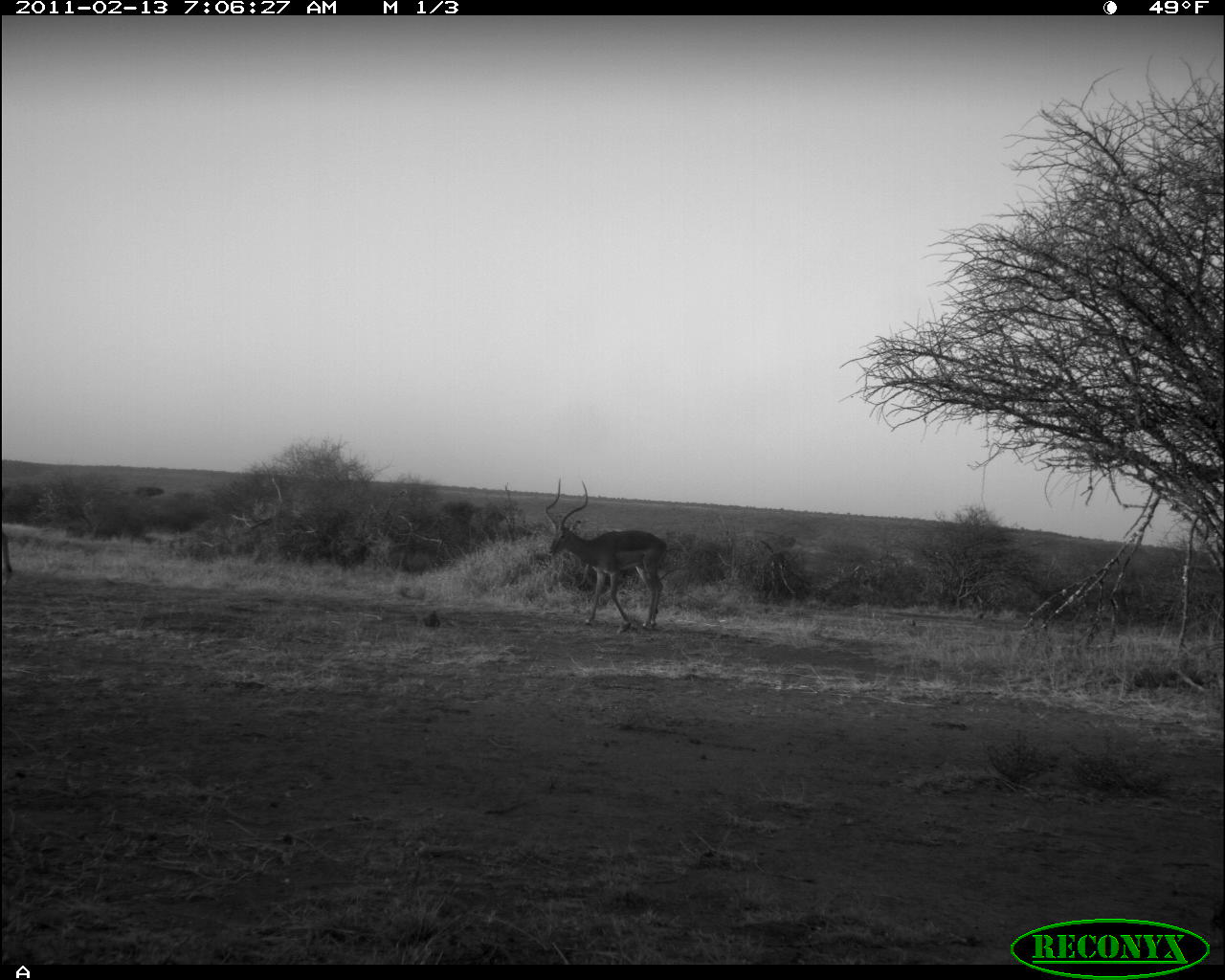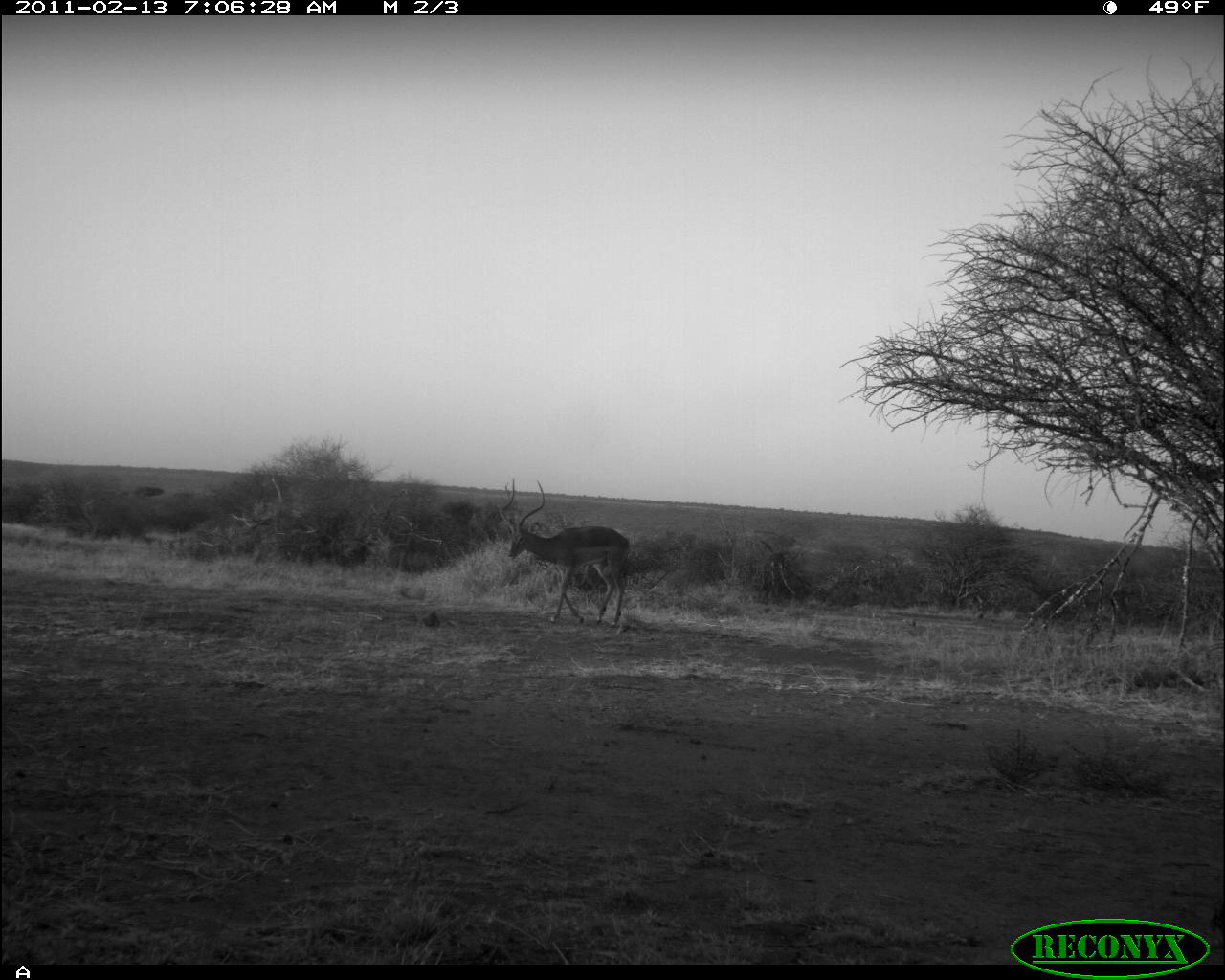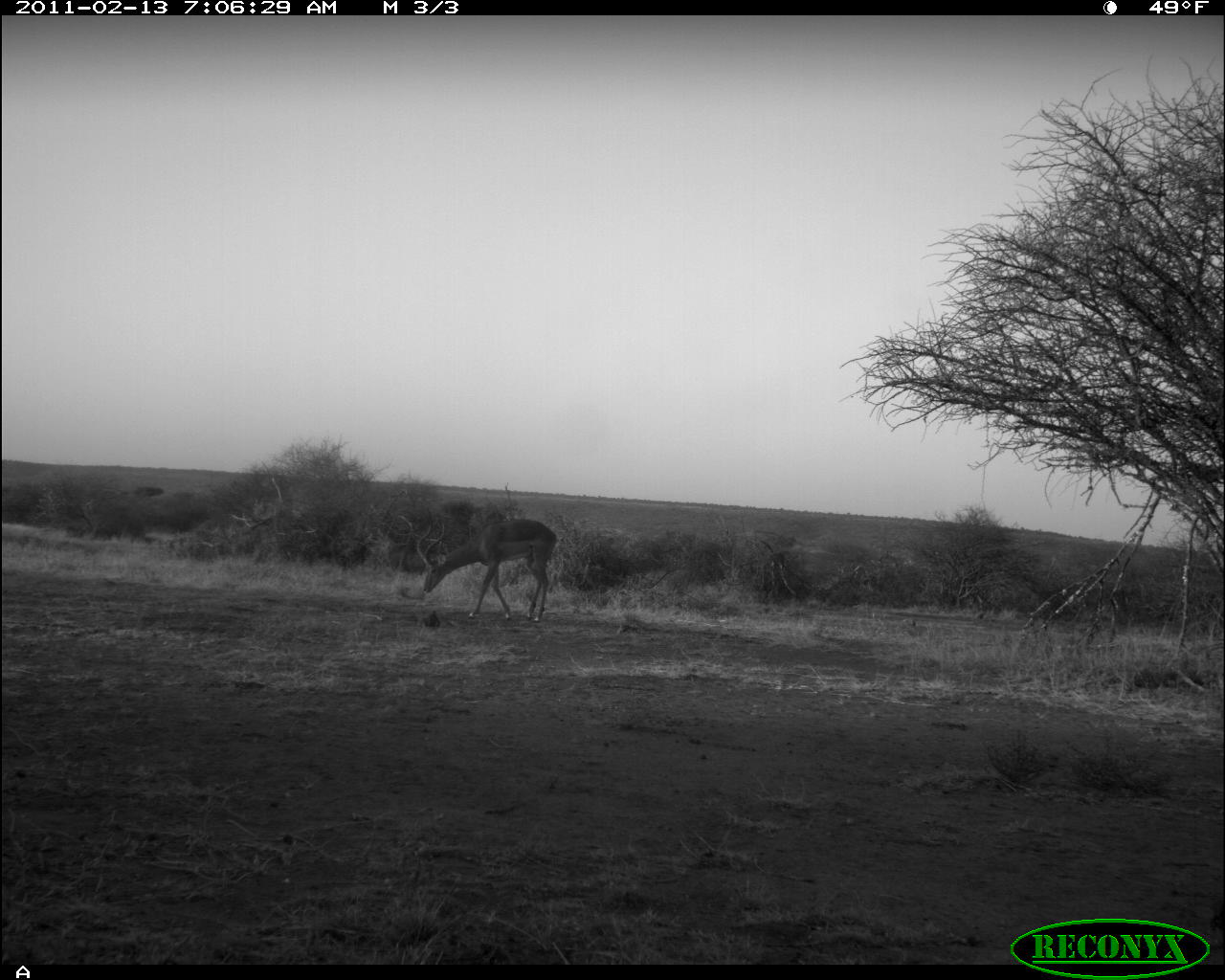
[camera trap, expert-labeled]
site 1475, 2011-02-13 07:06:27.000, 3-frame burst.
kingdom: Animalia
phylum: Chordata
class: Mammalia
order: Artiodactyla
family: Bovidae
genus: Aepyceros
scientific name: Aepyceros melampus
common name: impala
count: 2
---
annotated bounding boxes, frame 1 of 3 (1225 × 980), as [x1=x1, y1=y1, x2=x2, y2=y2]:
aepyceros melampus: [x1=544, y1=477, x2=668, y2=636]; [x1=2, y1=532, x2=14, y2=596]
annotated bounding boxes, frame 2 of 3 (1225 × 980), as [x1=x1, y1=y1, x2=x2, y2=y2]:
aepyceros melampus: [x1=498, y1=478, x2=630, y2=629]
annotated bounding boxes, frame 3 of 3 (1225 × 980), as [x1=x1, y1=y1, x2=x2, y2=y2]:
aepyceros melampus: [x1=415, y1=508, x2=558, y2=621]